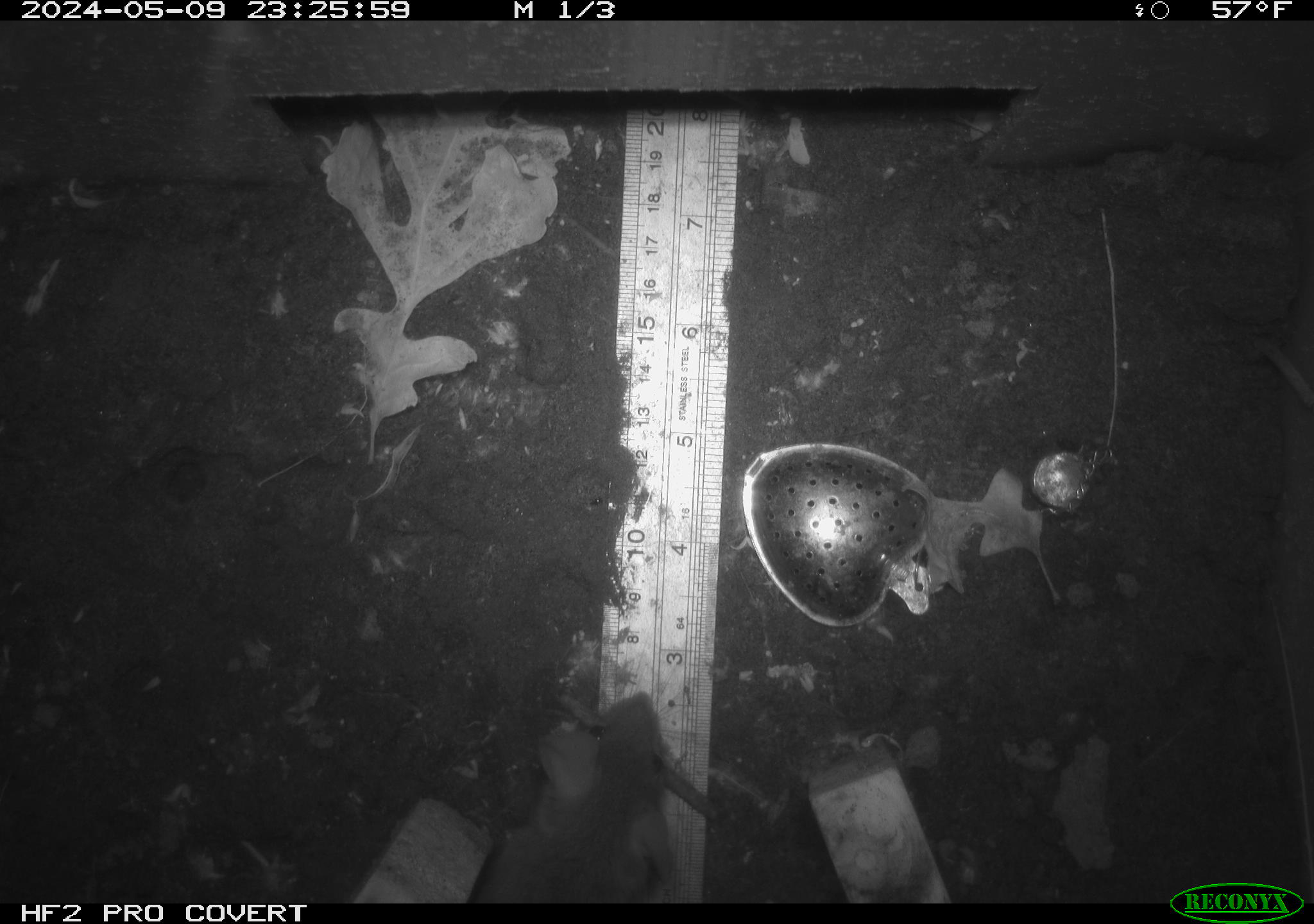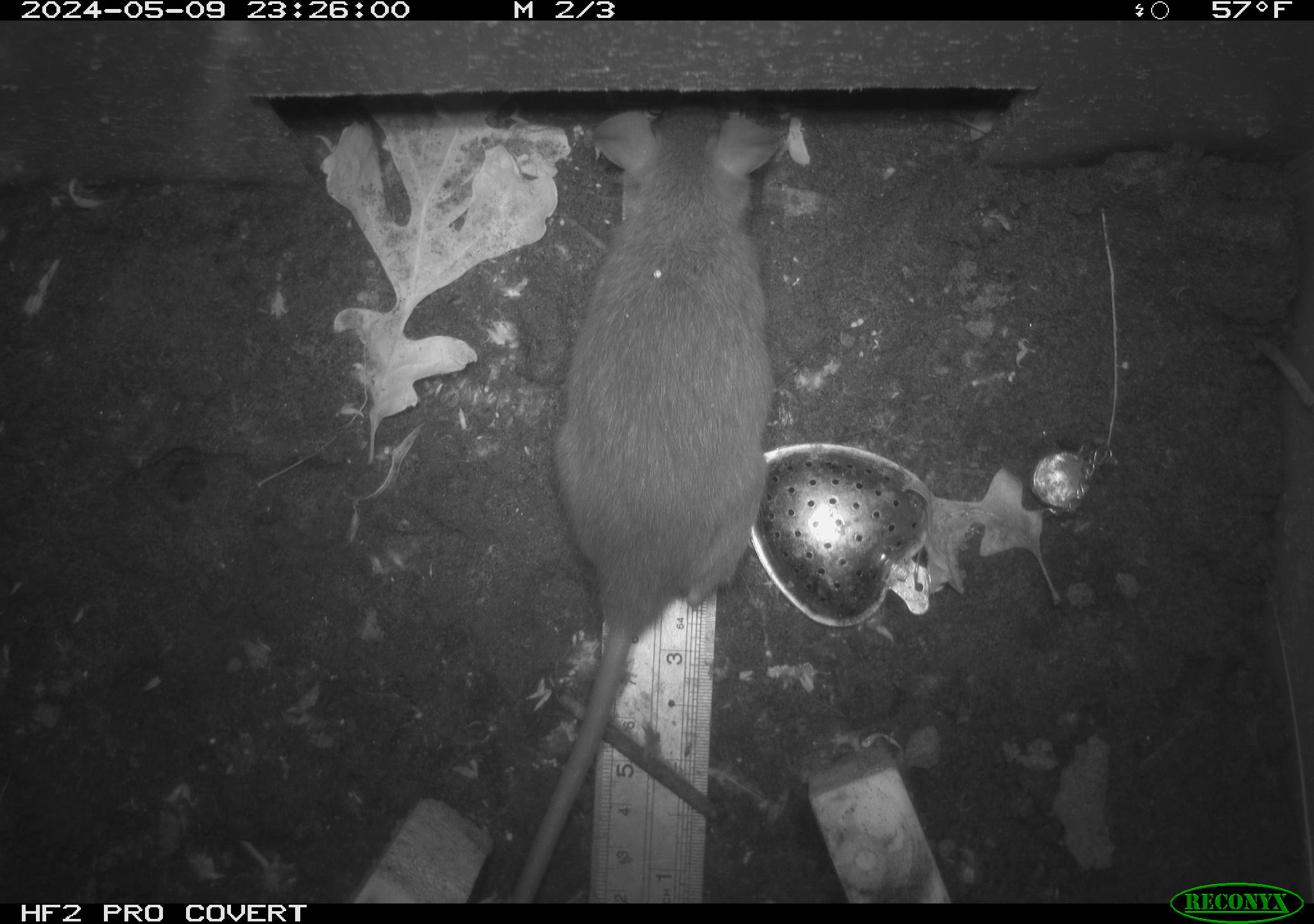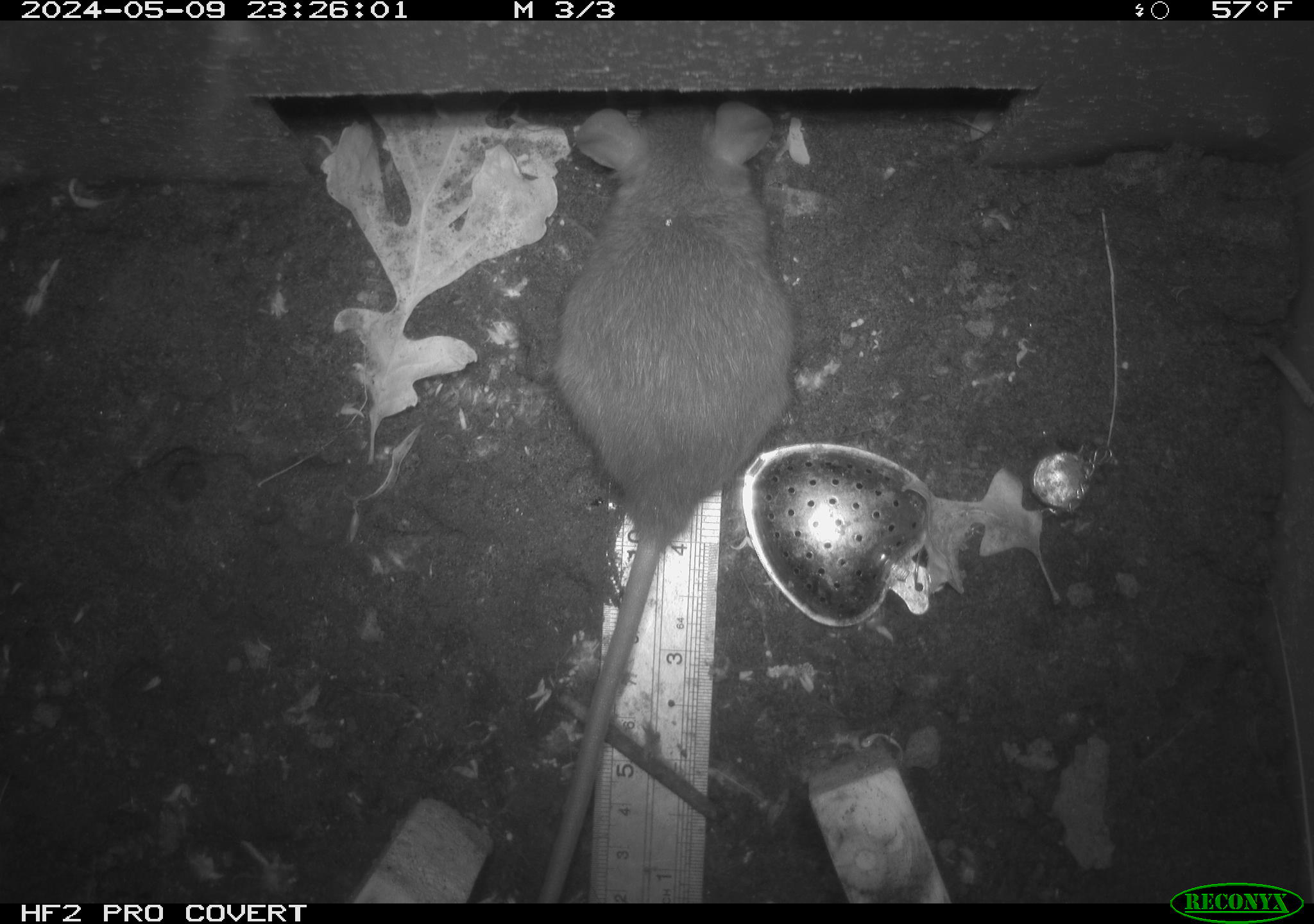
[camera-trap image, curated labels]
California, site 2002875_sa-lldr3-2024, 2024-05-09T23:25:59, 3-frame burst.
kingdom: Animalia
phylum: Chordata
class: Mammalia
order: Rodentia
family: Muridae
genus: Rattus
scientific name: Rattus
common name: rat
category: rattus species